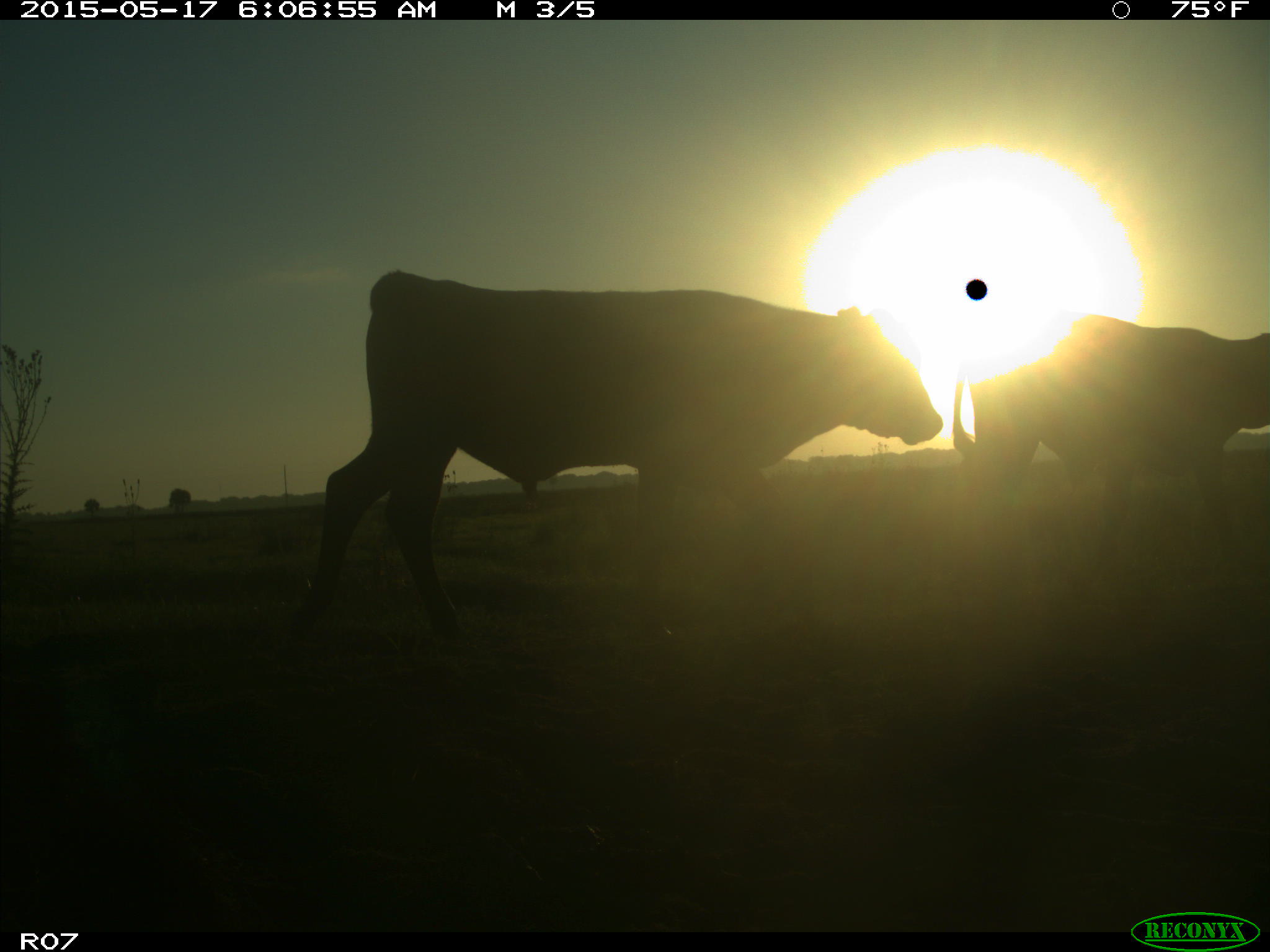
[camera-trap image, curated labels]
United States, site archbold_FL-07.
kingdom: Animalia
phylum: Chordata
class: Mammalia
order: Artiodactyla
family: Bovidae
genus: Bos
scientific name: Bos taurus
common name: domestic cow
Bos taurus (domestic cow).